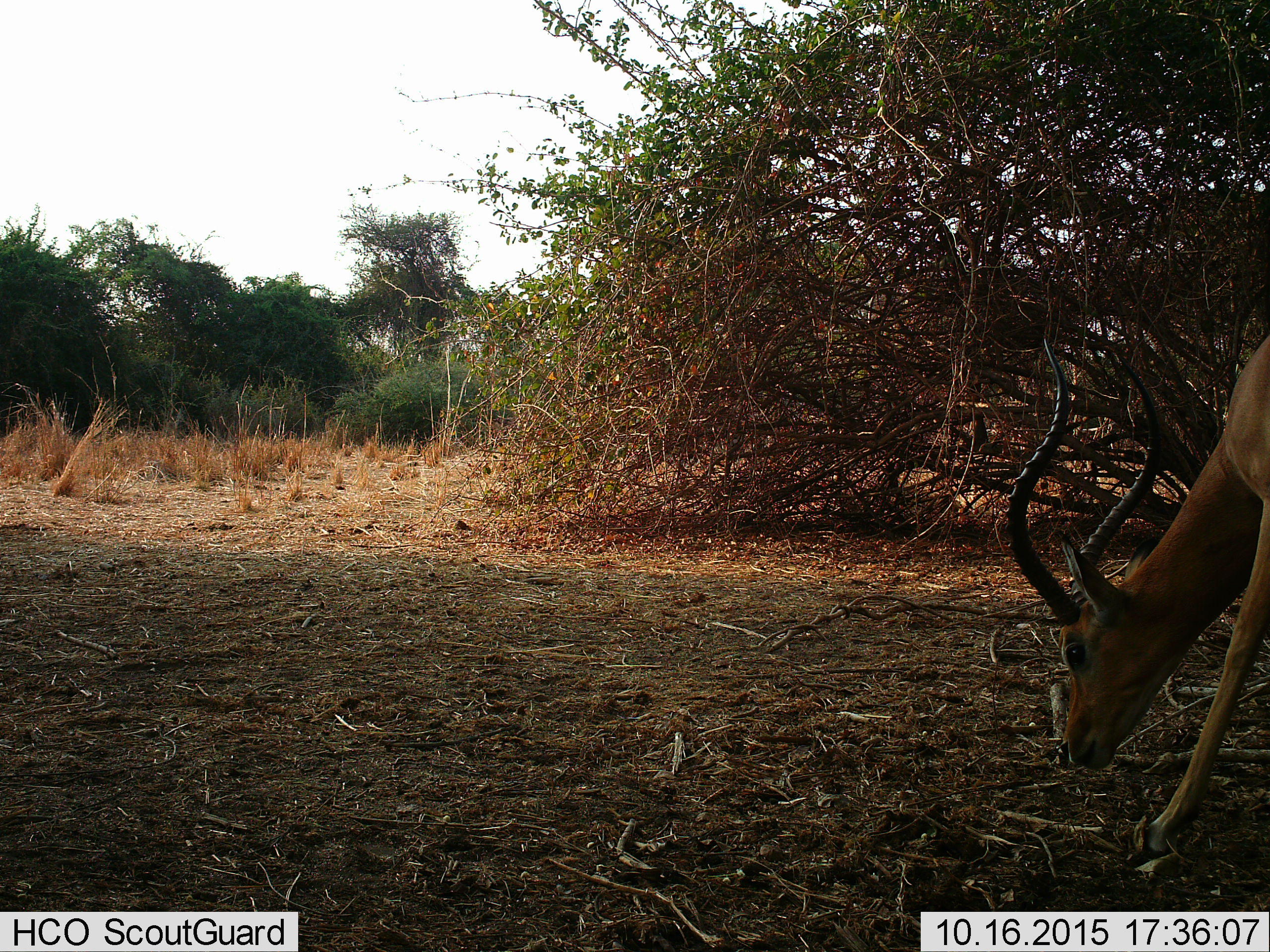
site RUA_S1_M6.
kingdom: Animalia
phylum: Chordata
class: Mammalia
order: Artiodactyla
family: Bovidae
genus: Aepyceros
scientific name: Aepyceros melampus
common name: impala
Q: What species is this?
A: Impala (Aepyceros melampus).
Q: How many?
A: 1.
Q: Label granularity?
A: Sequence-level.